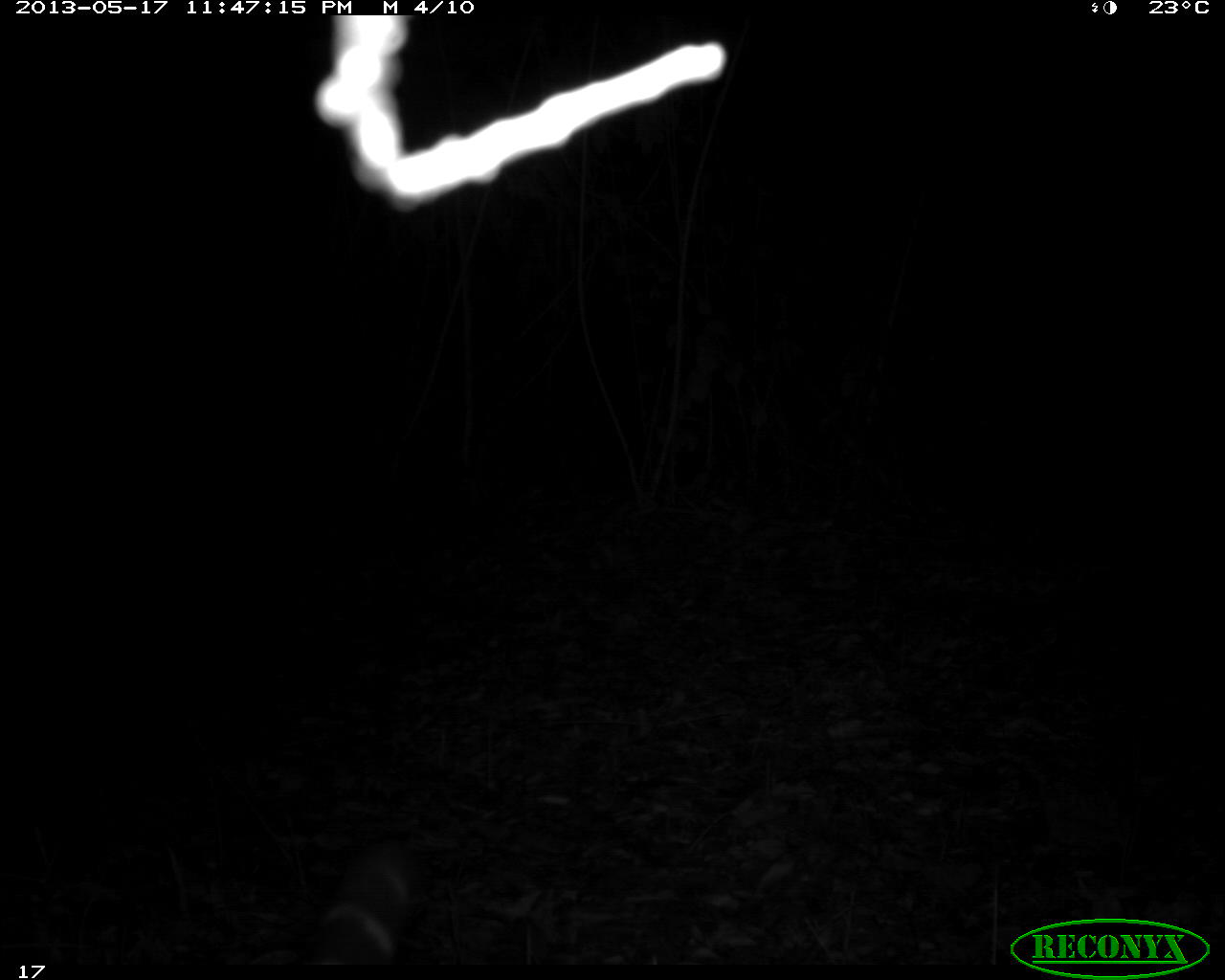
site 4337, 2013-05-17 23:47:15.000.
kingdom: Animalia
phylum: Chordata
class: Mammalia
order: Carnivora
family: Felidae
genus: Leopardus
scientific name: Leopardus pardalis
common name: ocelot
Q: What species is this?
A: Leopardus pardalis (ocelot).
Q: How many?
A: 1.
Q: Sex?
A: Female.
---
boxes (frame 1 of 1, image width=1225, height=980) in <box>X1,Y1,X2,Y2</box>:
leopardus pardalis: <box>305,839,411,972</box>